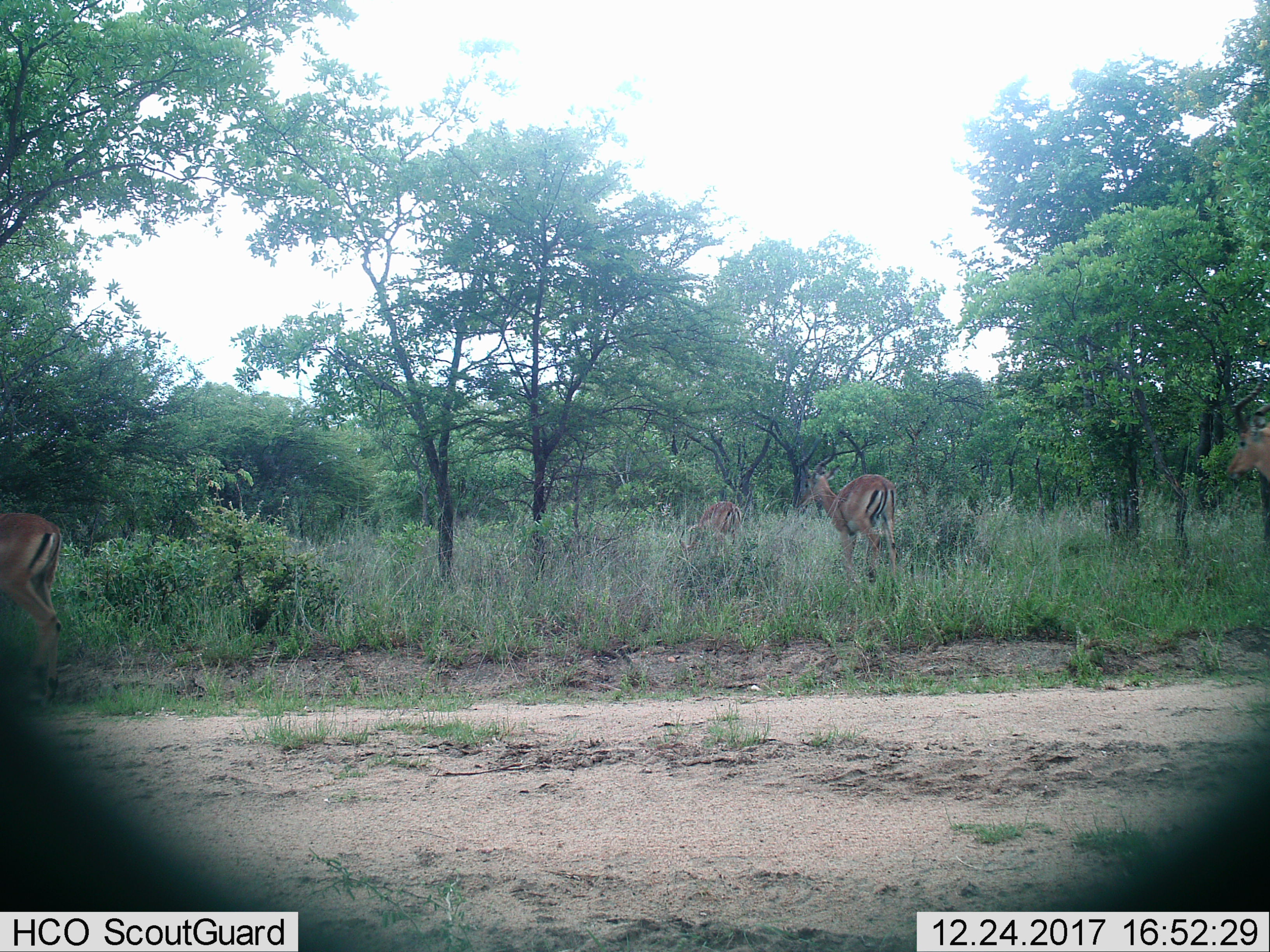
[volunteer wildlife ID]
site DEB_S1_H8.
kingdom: Animalia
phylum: Chordata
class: Mammalia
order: Artiodactyla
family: Bovidae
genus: Aepyceros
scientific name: Aepyceros melampus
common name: impala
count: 4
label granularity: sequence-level